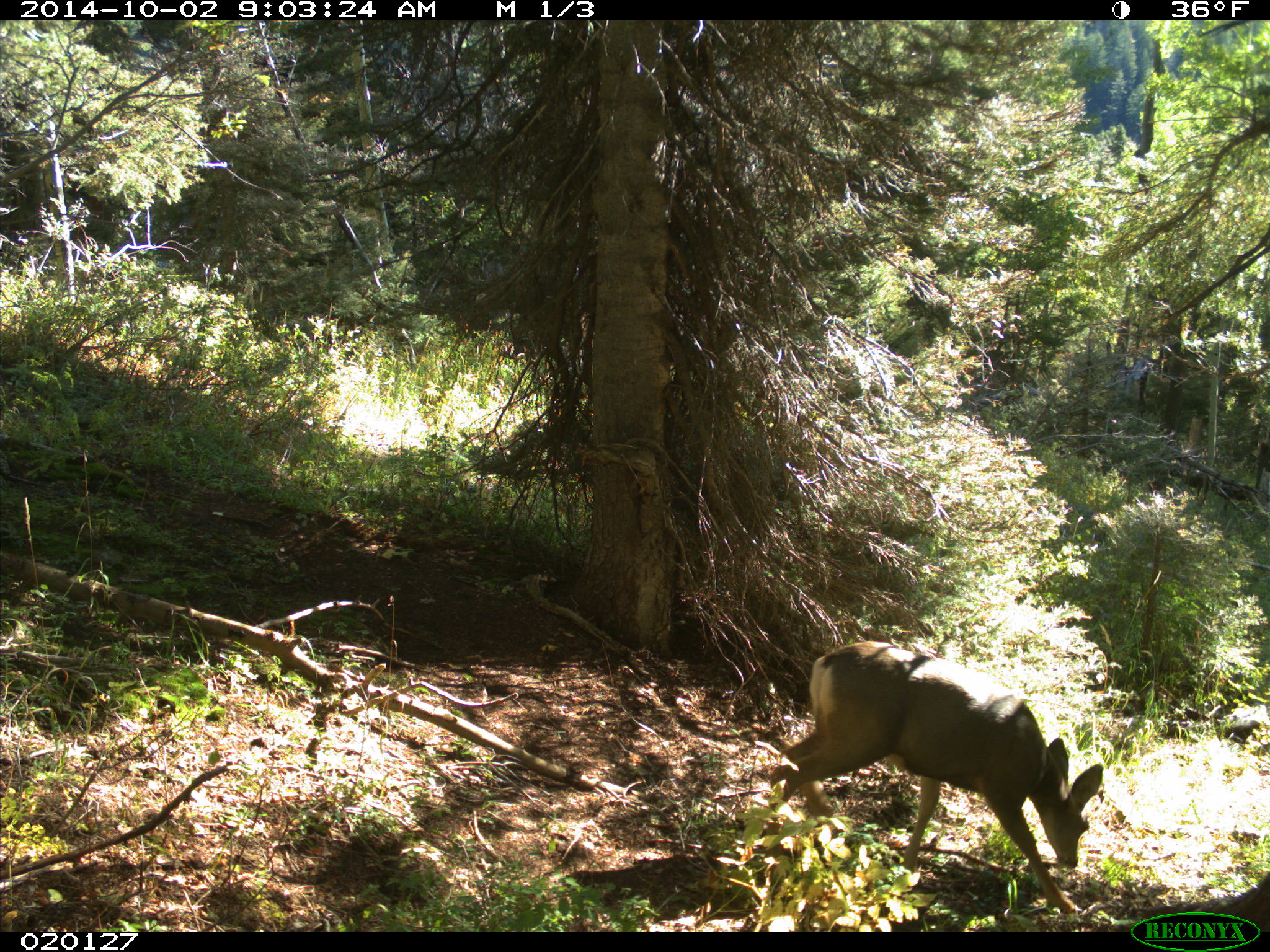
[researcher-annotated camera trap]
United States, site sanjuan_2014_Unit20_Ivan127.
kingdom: Animalia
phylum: Chordata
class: Mammalia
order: Artiodactyla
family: Cervidae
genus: Odocoileus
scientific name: Odocoileus hemionus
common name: mule deer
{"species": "Odocoileus hemionus (mule deer)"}